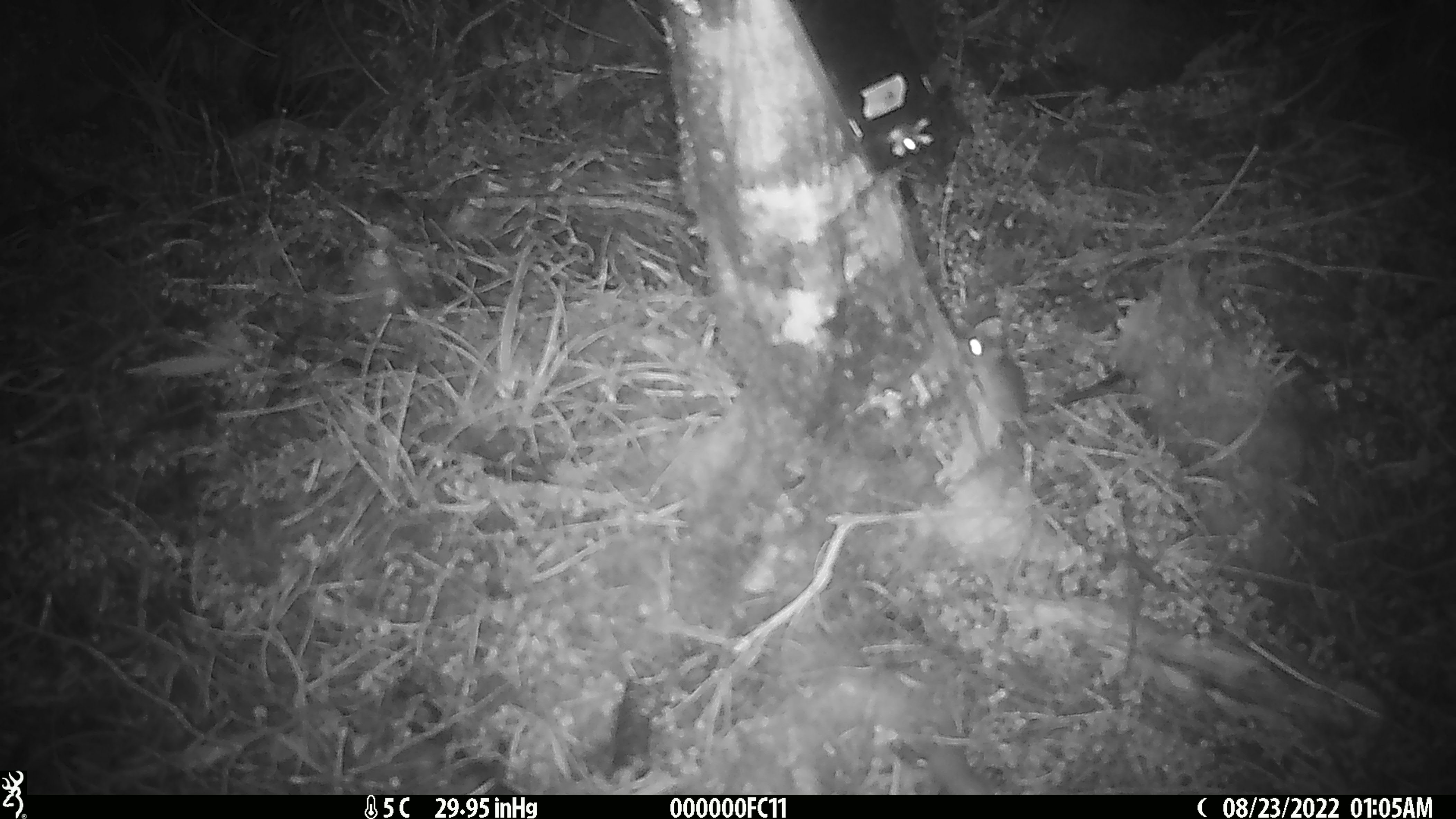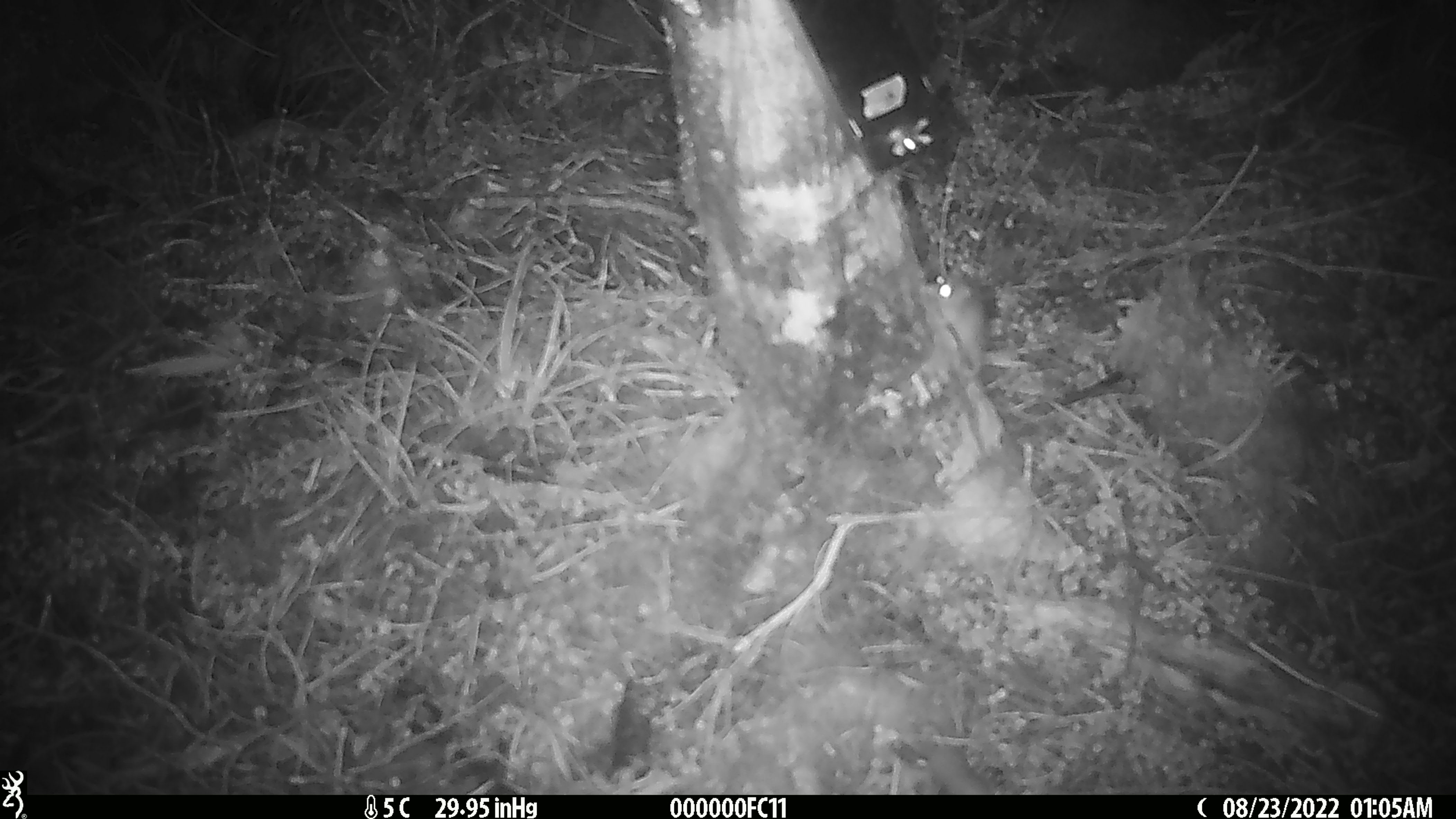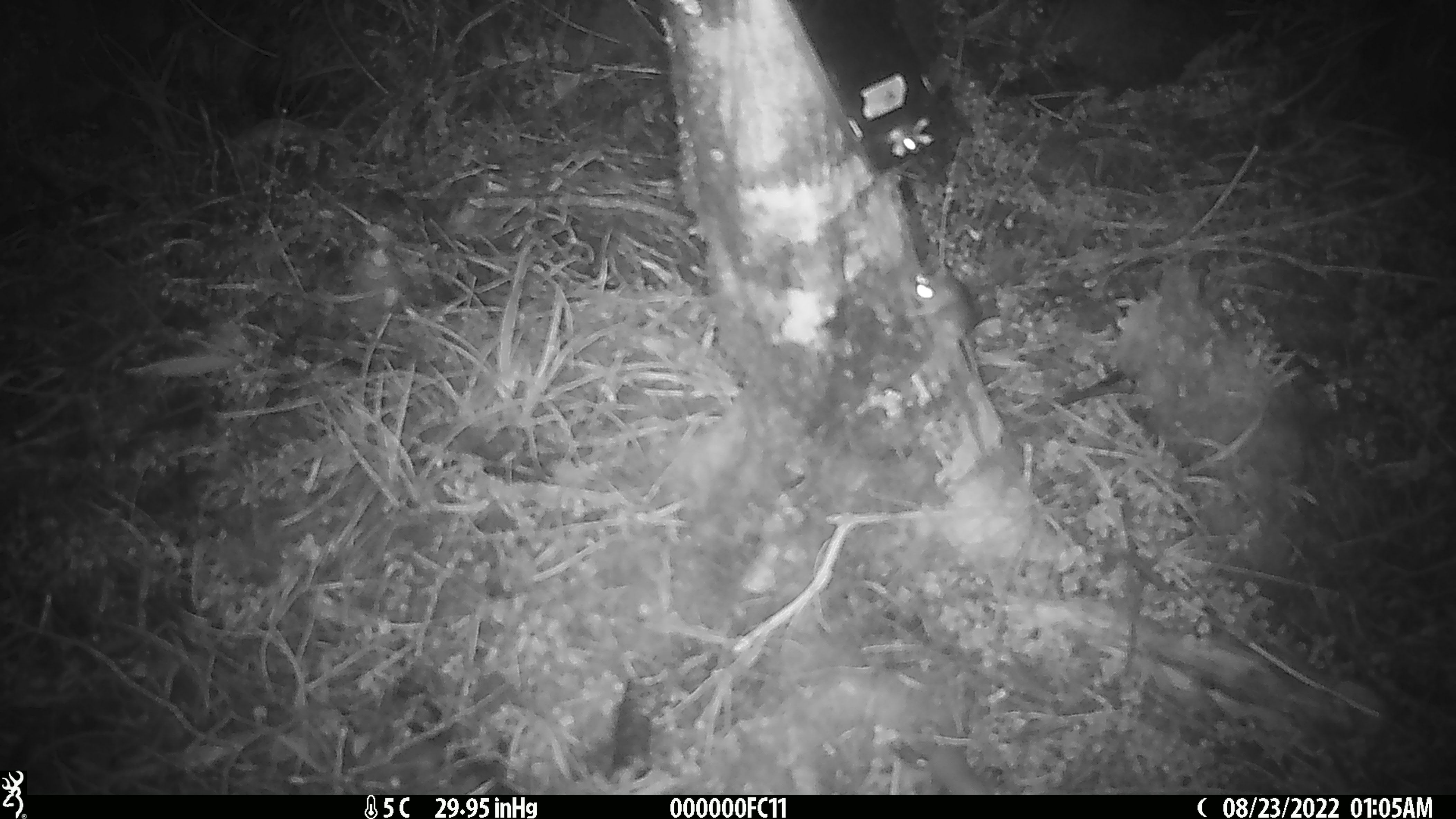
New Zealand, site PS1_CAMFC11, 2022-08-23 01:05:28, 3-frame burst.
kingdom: Animalia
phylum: Chordata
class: Mammalia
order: Rodentia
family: Muridae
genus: Mus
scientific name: Mus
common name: mouse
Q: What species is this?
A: Mouse (Mus).